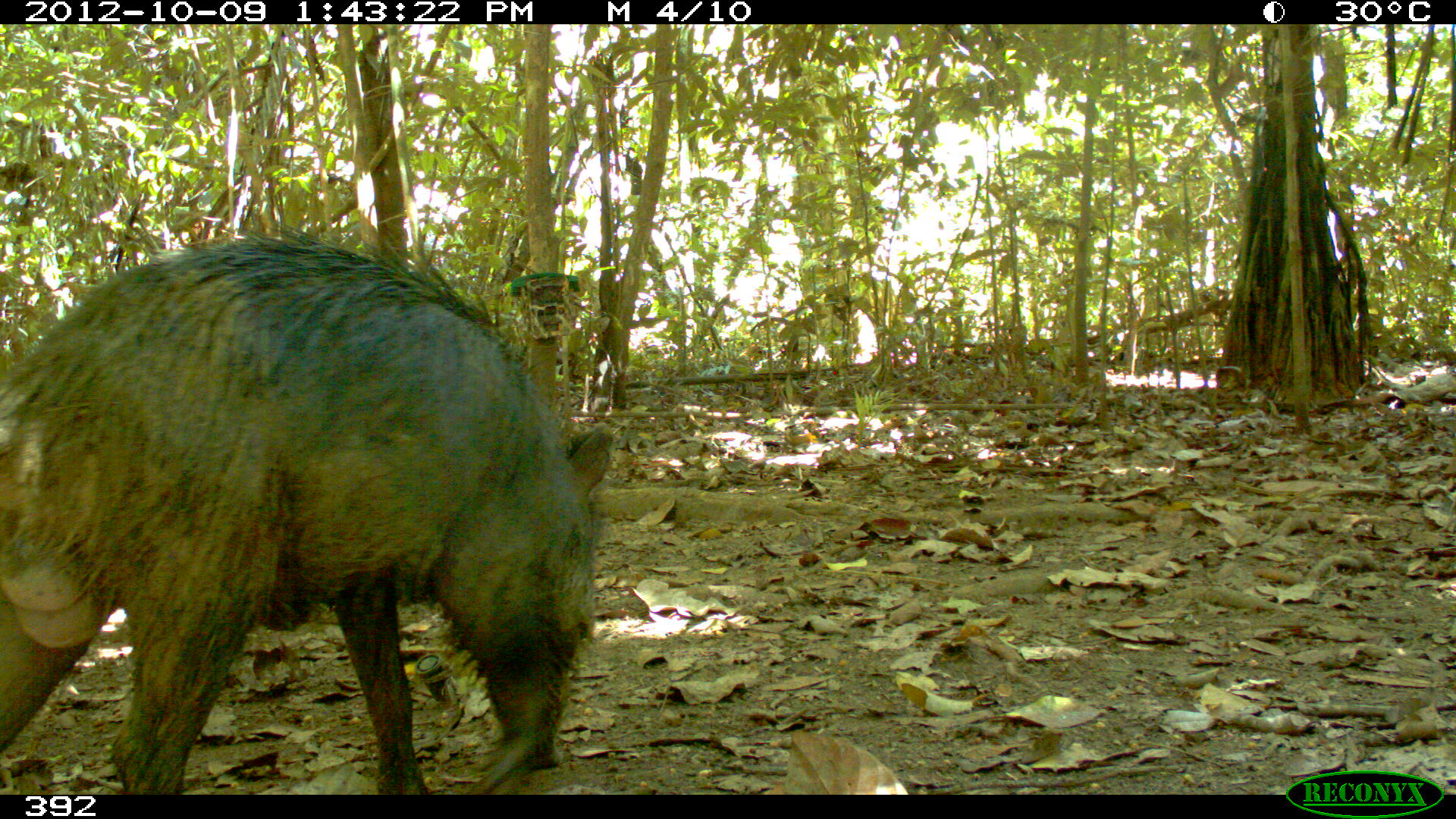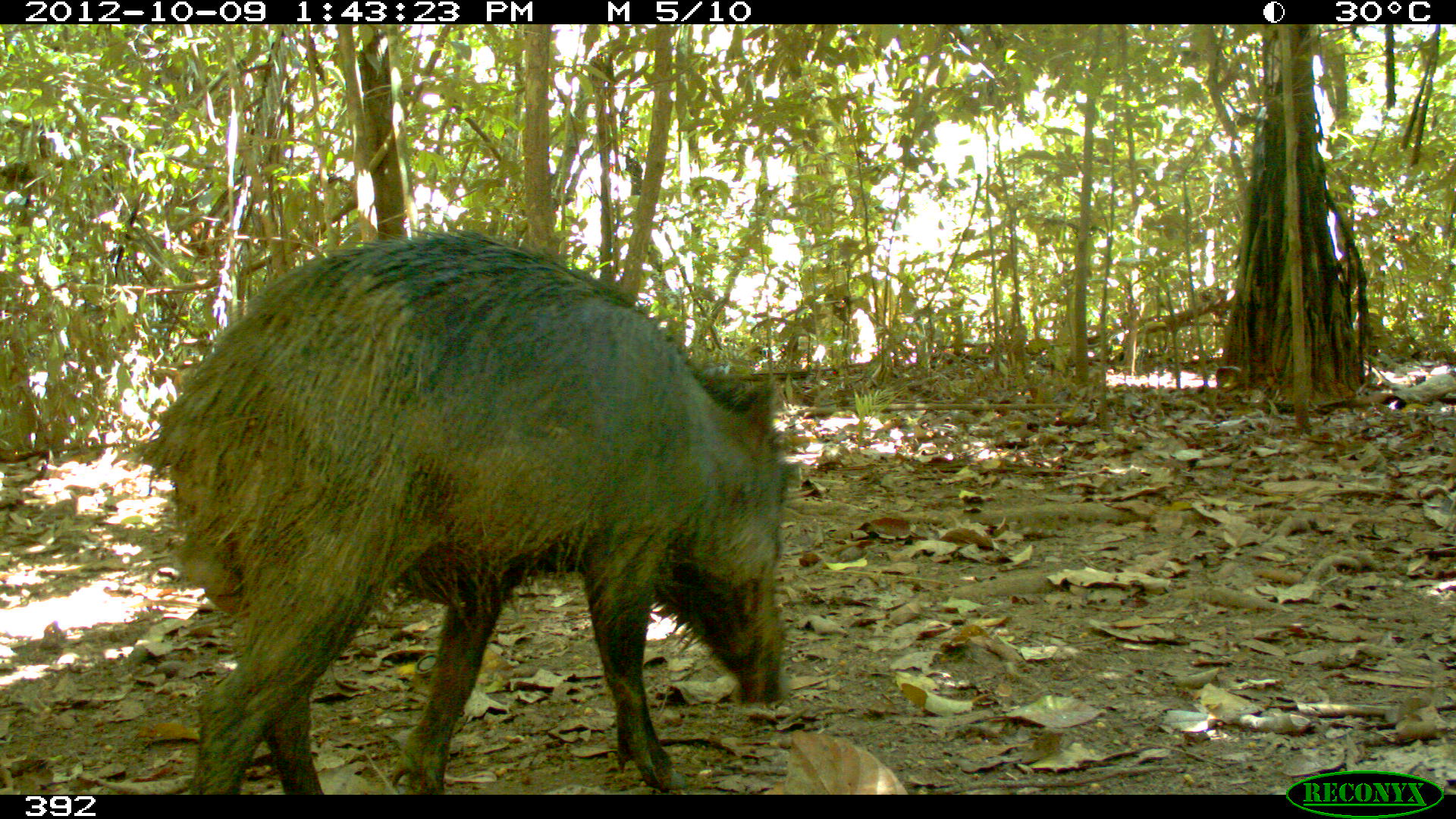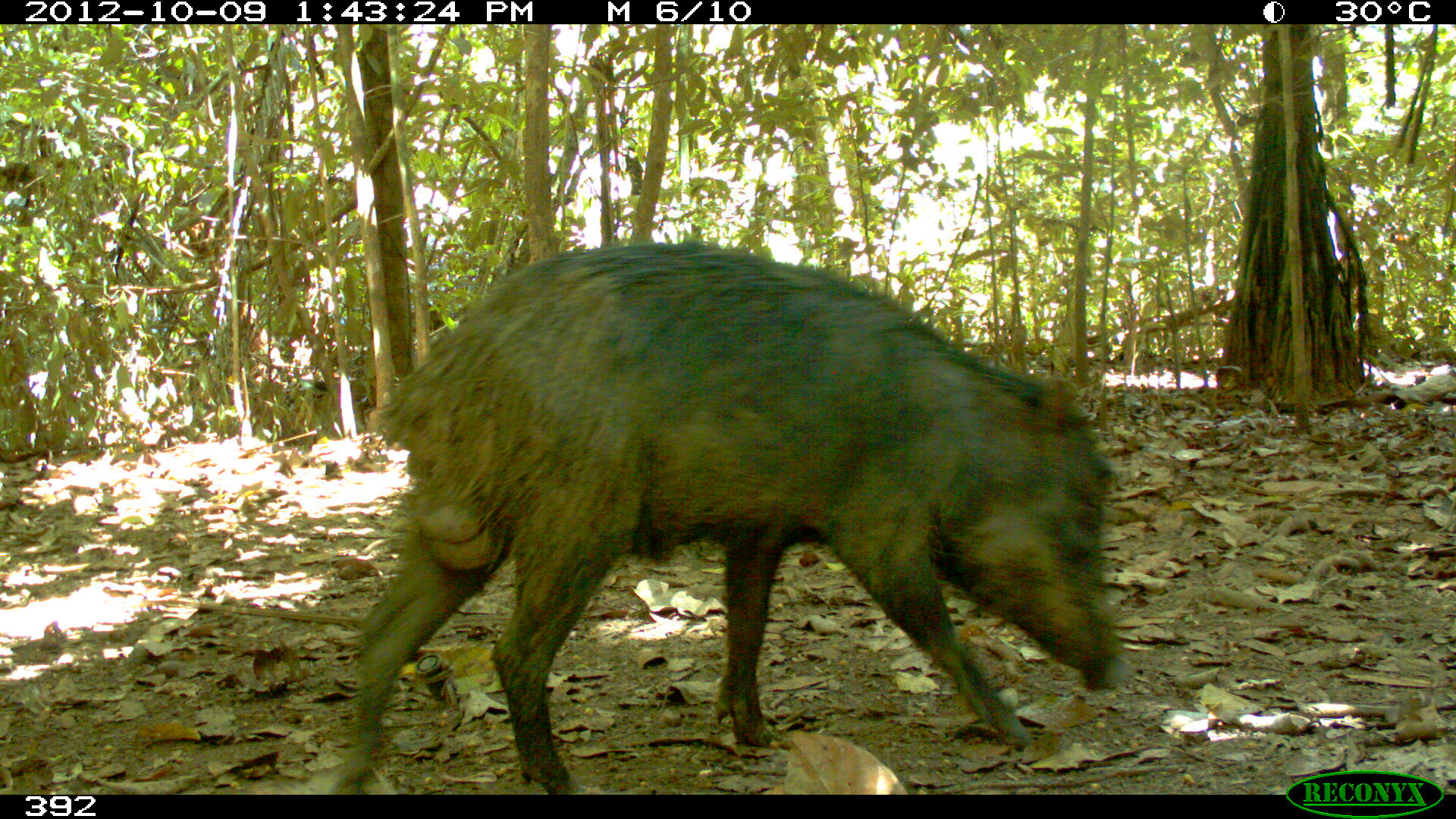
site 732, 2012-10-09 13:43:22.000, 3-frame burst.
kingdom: Animalia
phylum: Chordata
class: Mammalia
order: Artiodactyla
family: Tayassuidae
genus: Tayassu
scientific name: Tayassu pecari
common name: white-lipped peccary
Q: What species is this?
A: Tayassu pecari (white-lipped peccary).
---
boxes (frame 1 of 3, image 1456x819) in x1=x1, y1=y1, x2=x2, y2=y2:
tayassu pecari: x1=1, y1=228, x2=614, y2=795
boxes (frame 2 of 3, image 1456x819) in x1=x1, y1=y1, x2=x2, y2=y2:
tayassu pecari: x1=126, y1=228, x2=806, y2=795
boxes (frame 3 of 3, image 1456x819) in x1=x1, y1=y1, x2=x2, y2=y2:
tayassu pecari: x1=323, y1=241, x2=1127, y2=794